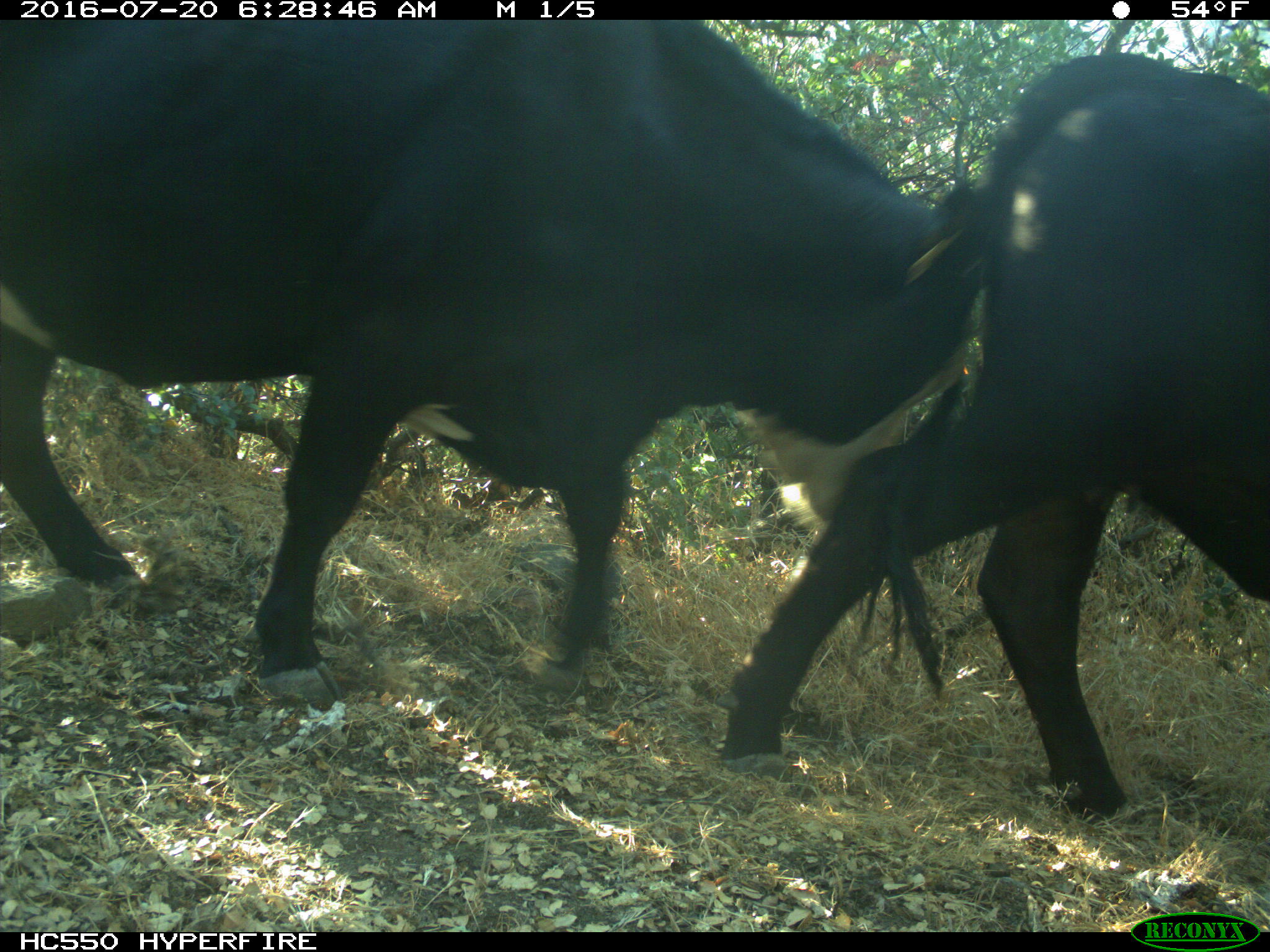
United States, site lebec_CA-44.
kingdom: Animalia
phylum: Chordata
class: Mammalia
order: Artiodactyla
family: Bovidae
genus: Bos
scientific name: Bos taurus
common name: domestic cow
Bos taurus (domestic cow).